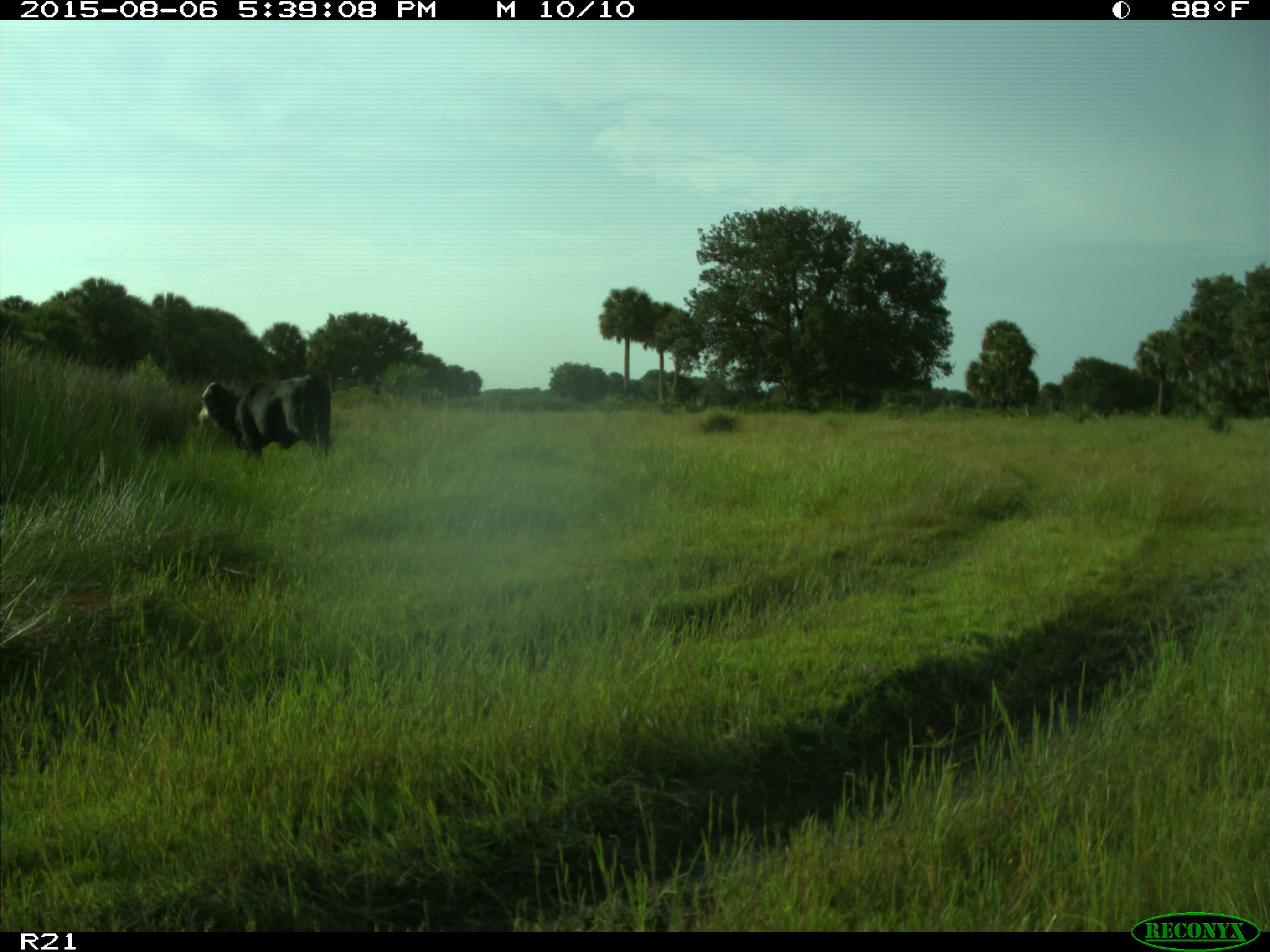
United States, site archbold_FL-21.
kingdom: Animalia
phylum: Chordata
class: Mammalia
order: Artiodactyla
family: Bovidae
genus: Bos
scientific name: Bos taurus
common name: domestic cow